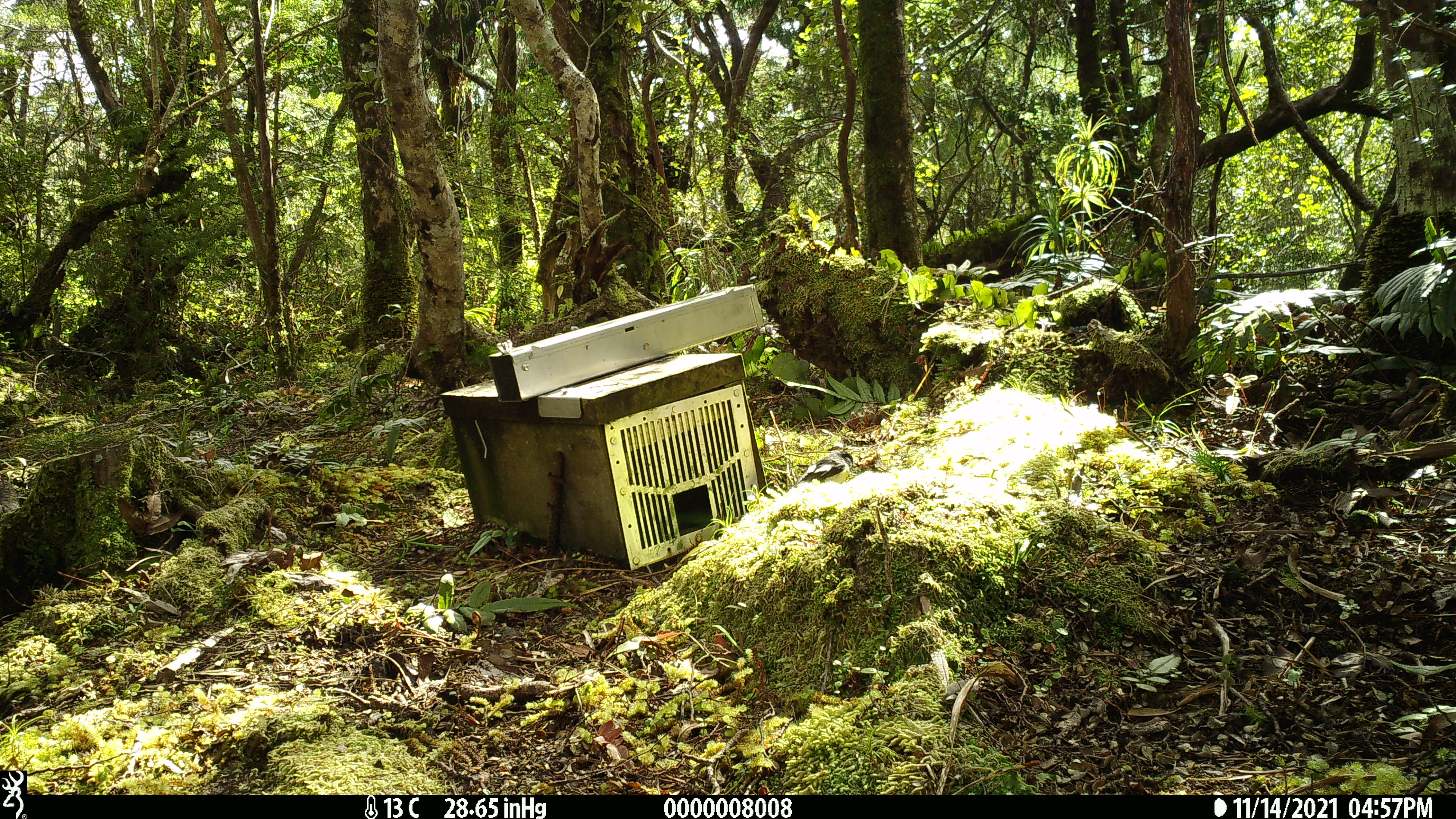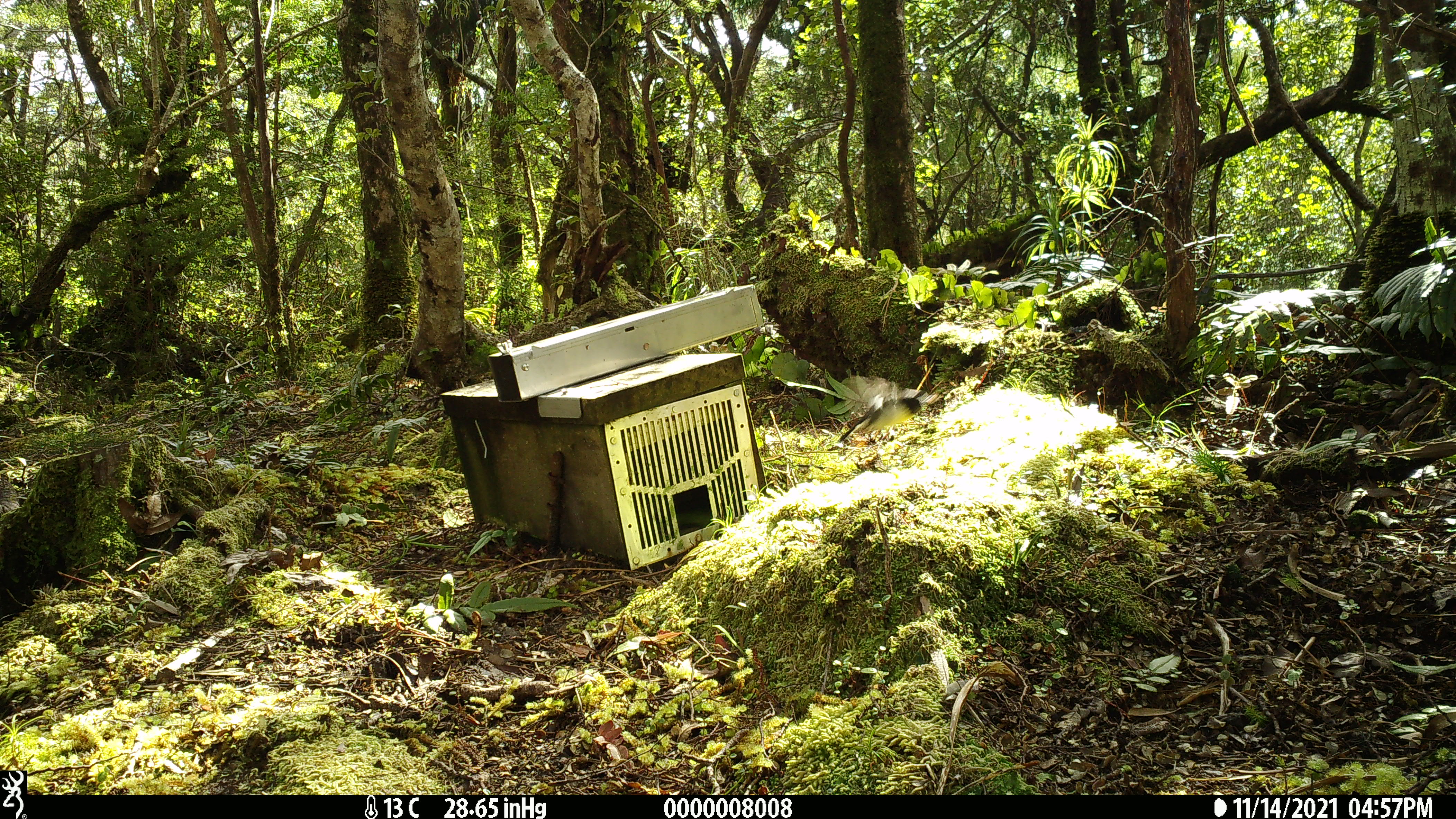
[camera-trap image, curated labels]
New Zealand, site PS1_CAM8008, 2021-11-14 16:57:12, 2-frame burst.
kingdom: Animalia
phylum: Chordata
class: Aves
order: Passeriformes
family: Petroicidae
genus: Petroica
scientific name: Petroica macrocephala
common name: tomtit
Tomtit (Petroica macrocephala).